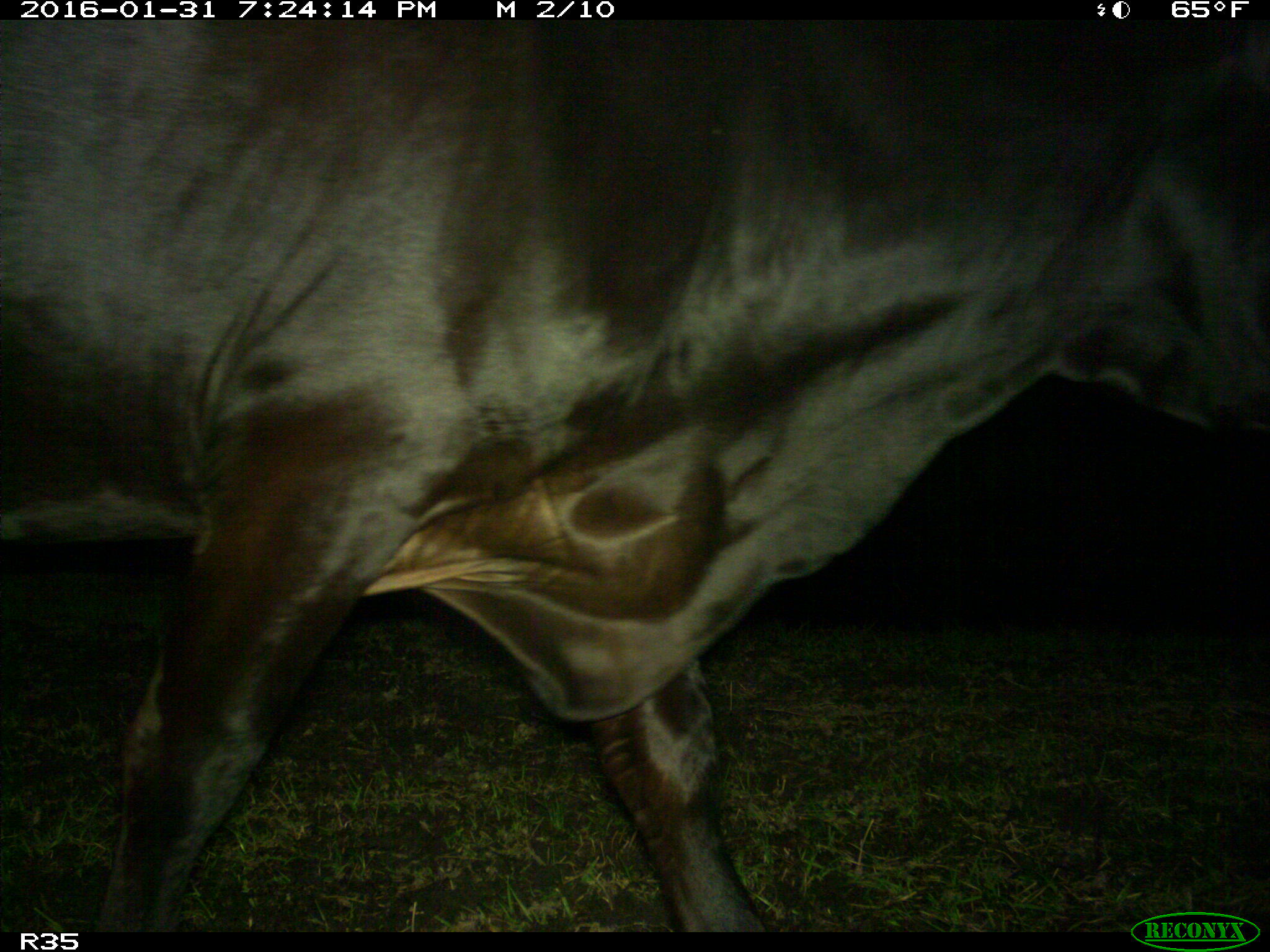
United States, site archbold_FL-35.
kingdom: Animalia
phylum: Chordata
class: Mammalia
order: Artiodactyla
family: Bovidae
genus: Bos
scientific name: Bos taurus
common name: domestic cow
Bos taurus (domestic cow).